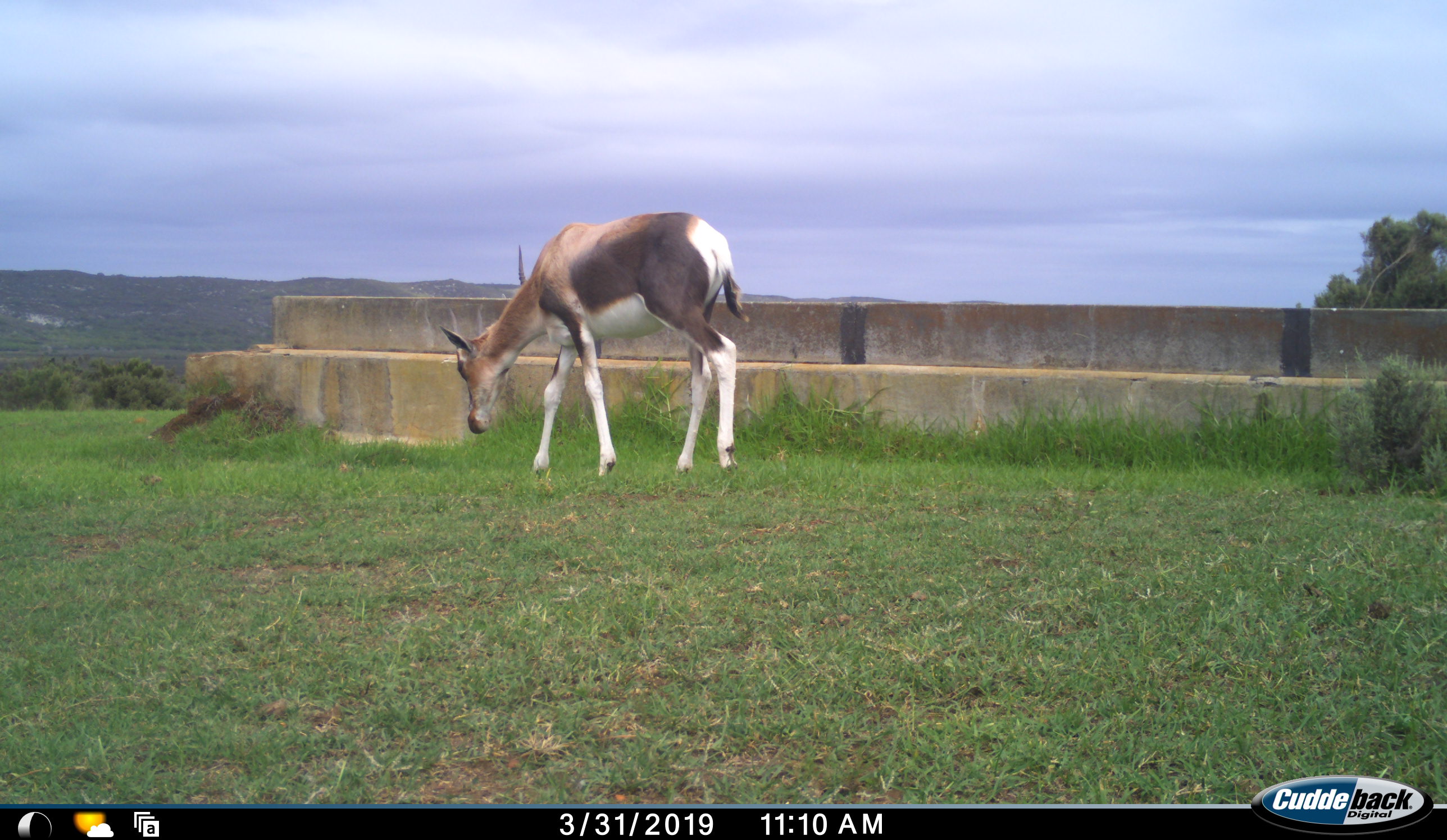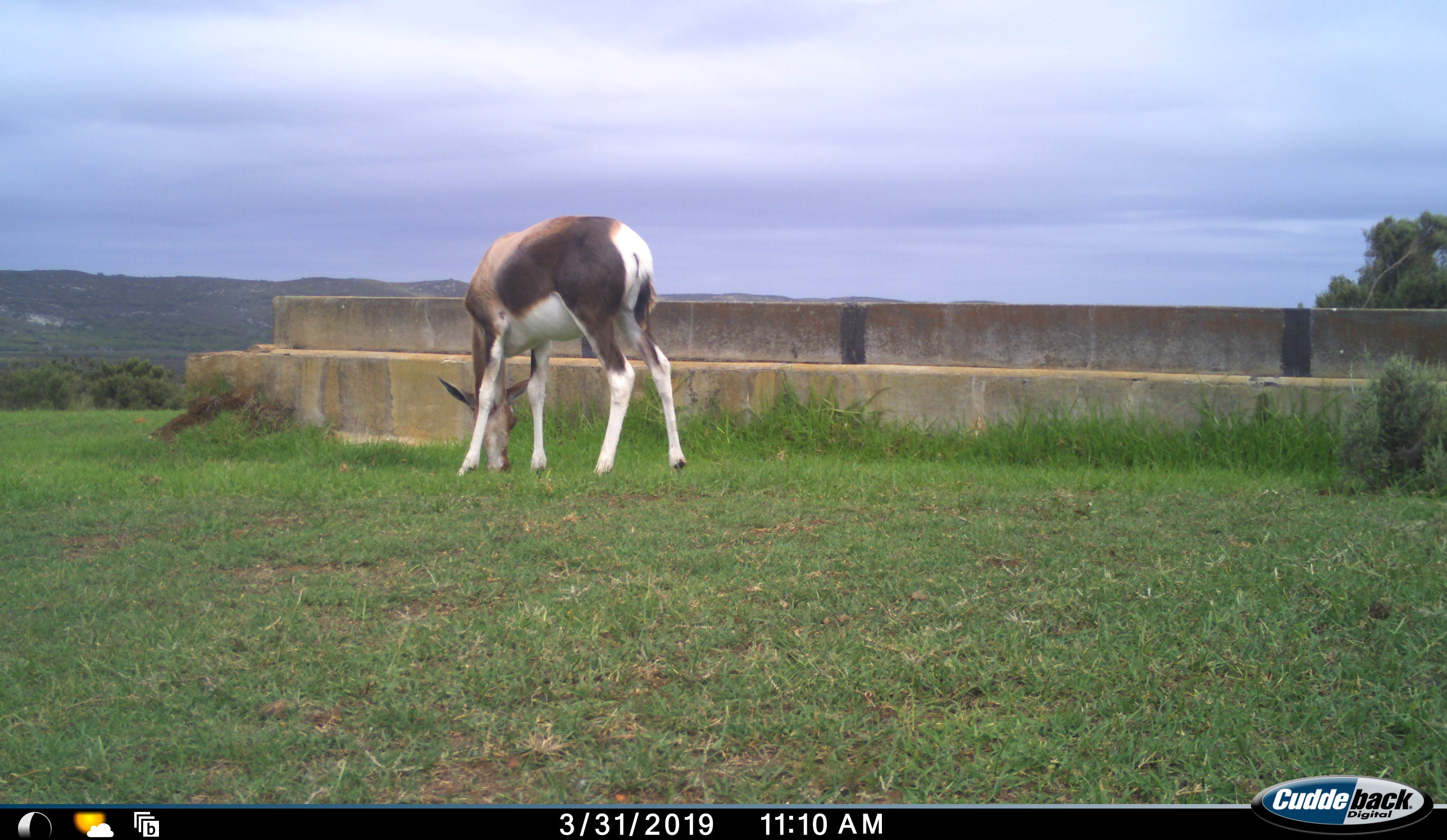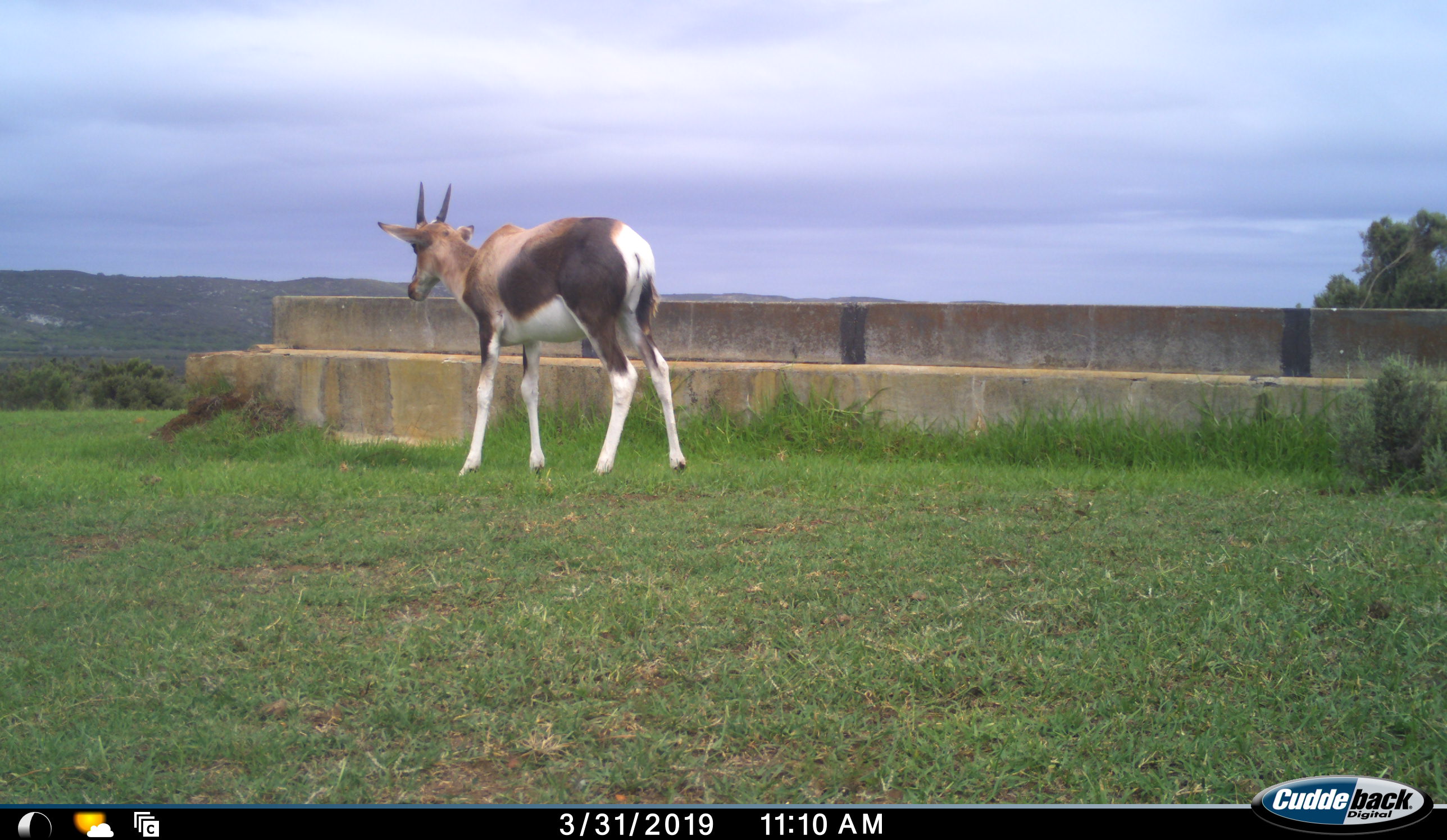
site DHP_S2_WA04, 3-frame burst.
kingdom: Animalia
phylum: Chordata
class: Mammalia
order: Artiodactyla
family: Bovidae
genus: Damaliscus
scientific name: Damaliscus pygargus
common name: bontebok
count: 1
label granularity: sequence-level